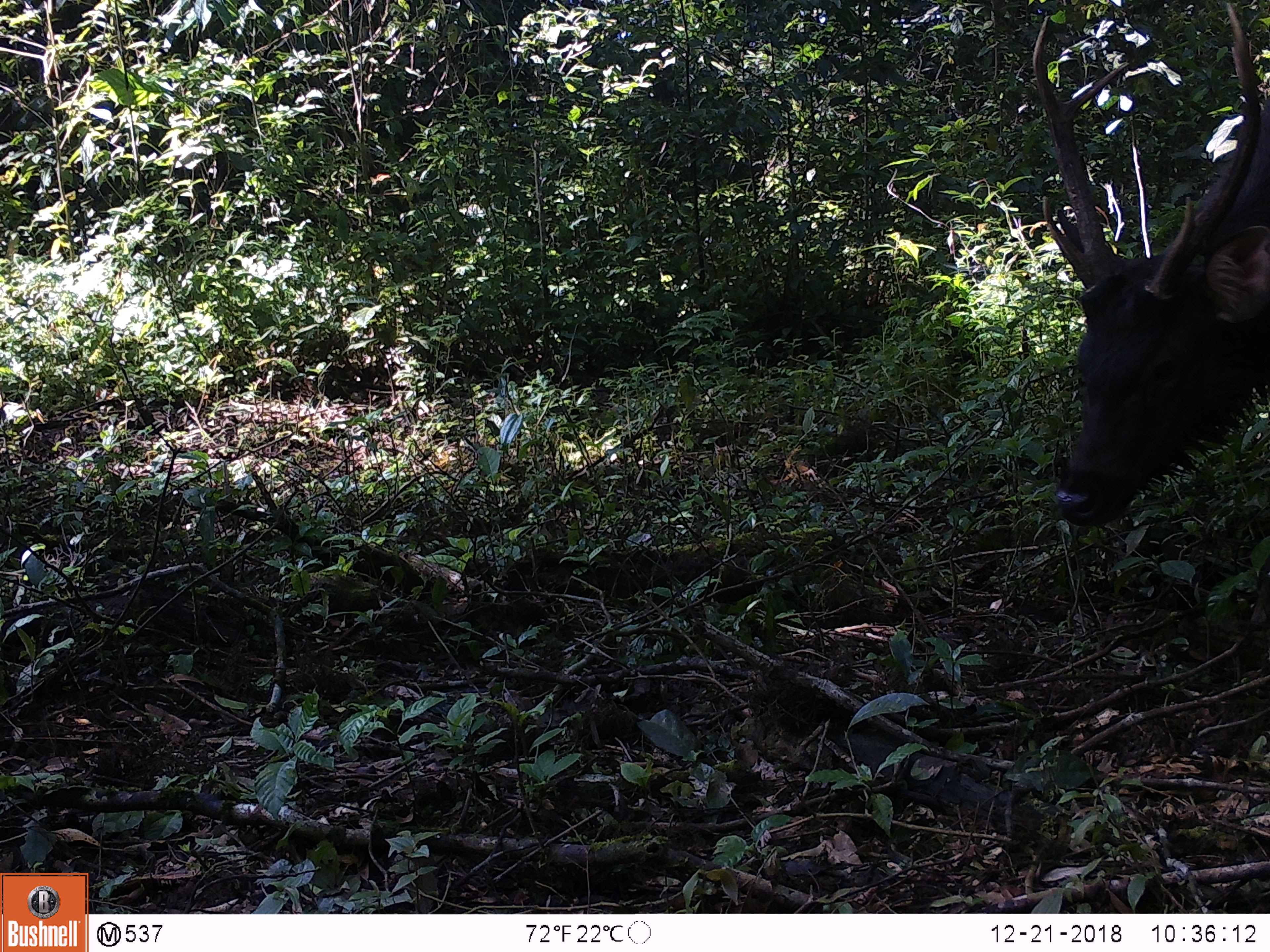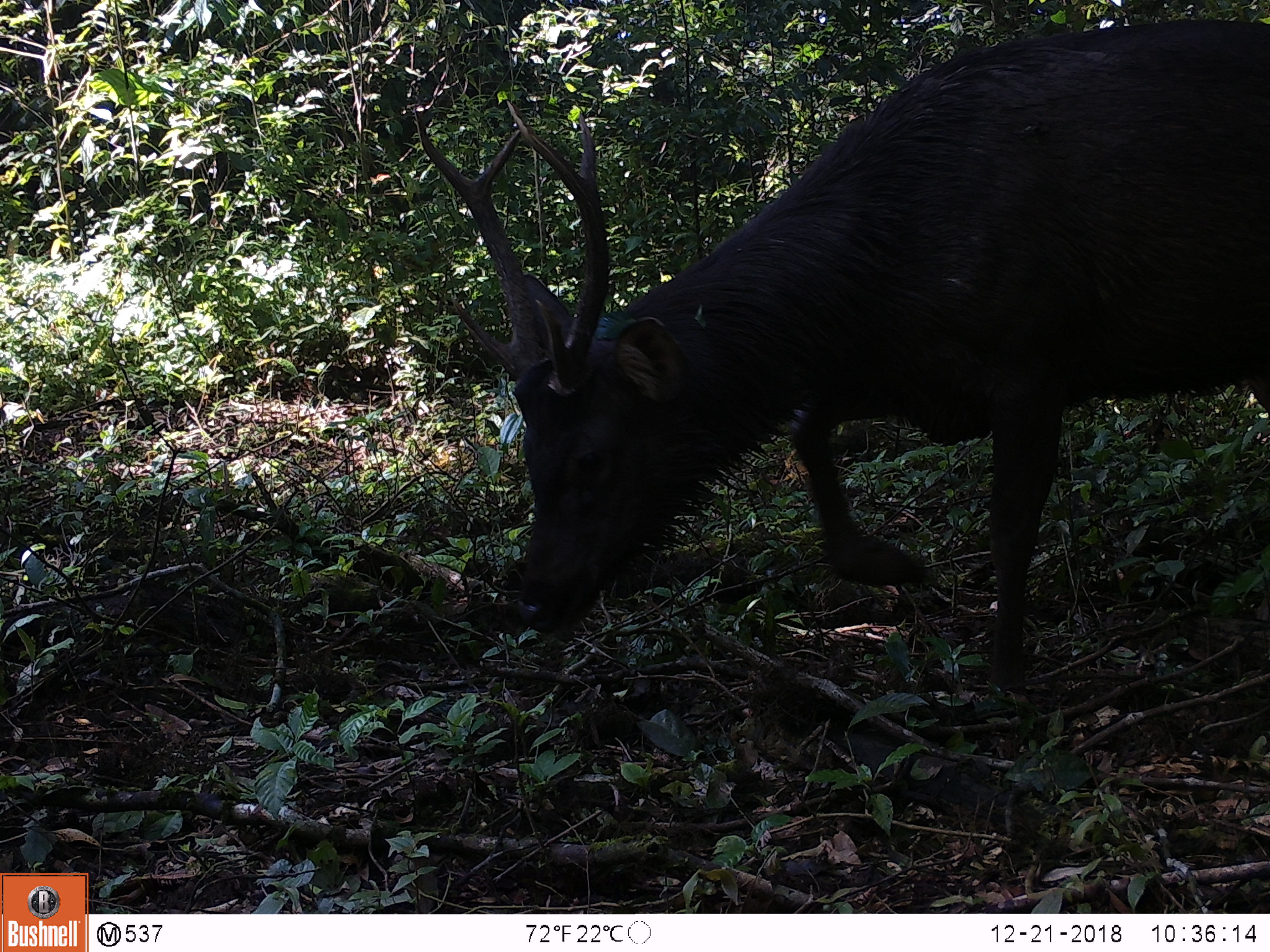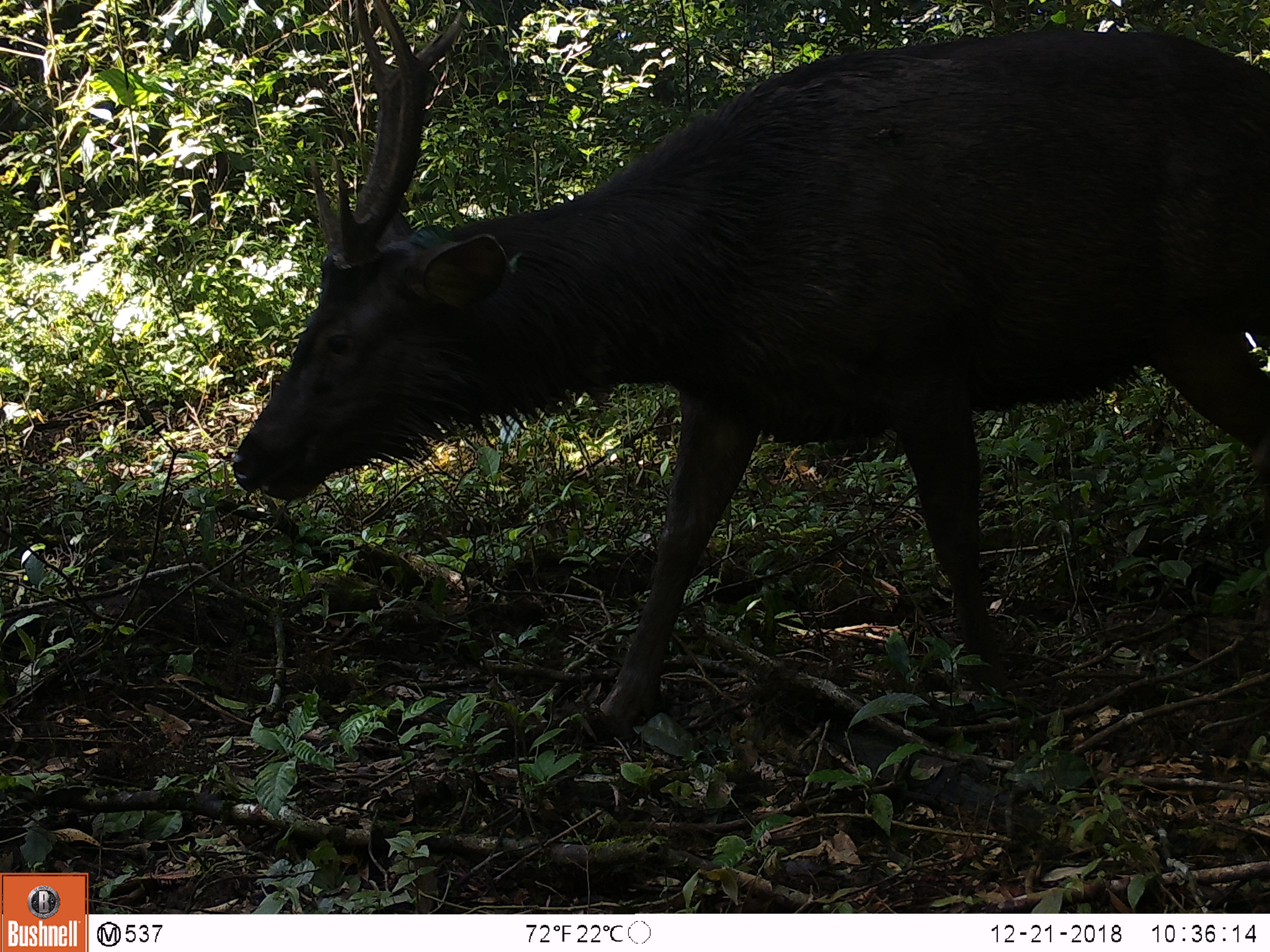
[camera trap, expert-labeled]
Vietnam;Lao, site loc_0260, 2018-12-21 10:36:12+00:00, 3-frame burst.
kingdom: Animalia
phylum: Chordata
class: Mammalia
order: Artiodactyla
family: Cervidae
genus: Rusa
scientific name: Rusa unicolor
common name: sambar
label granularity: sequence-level